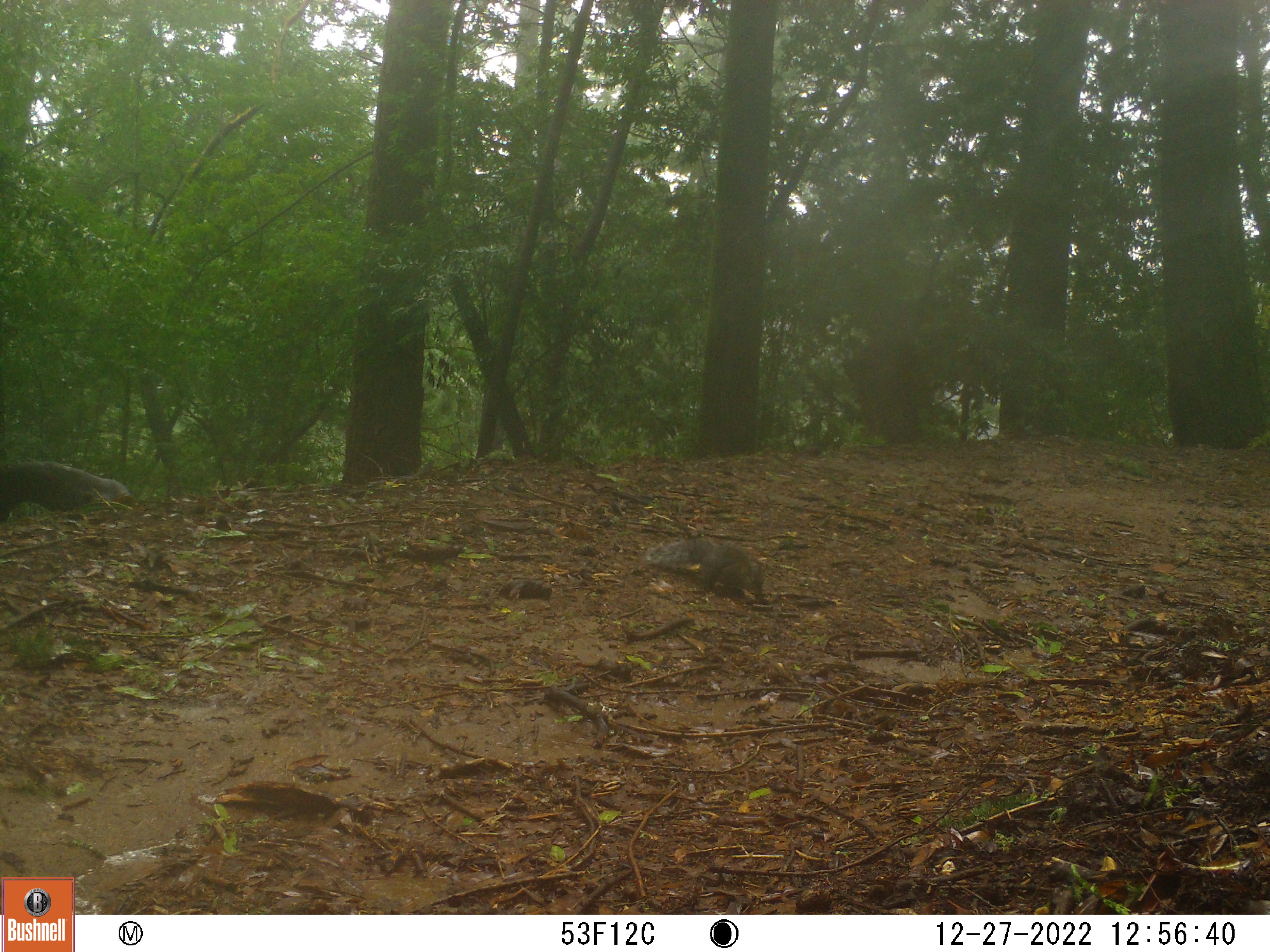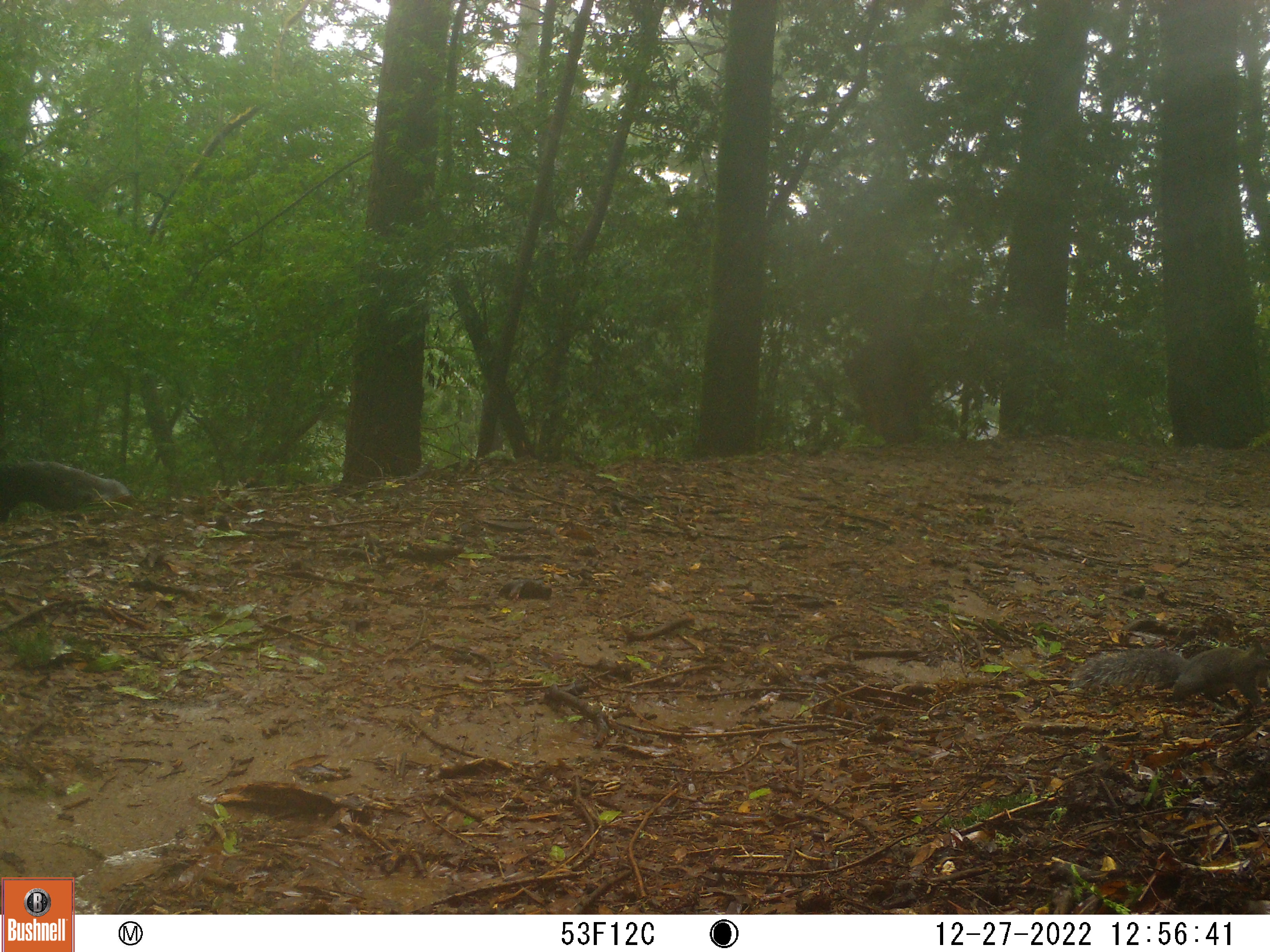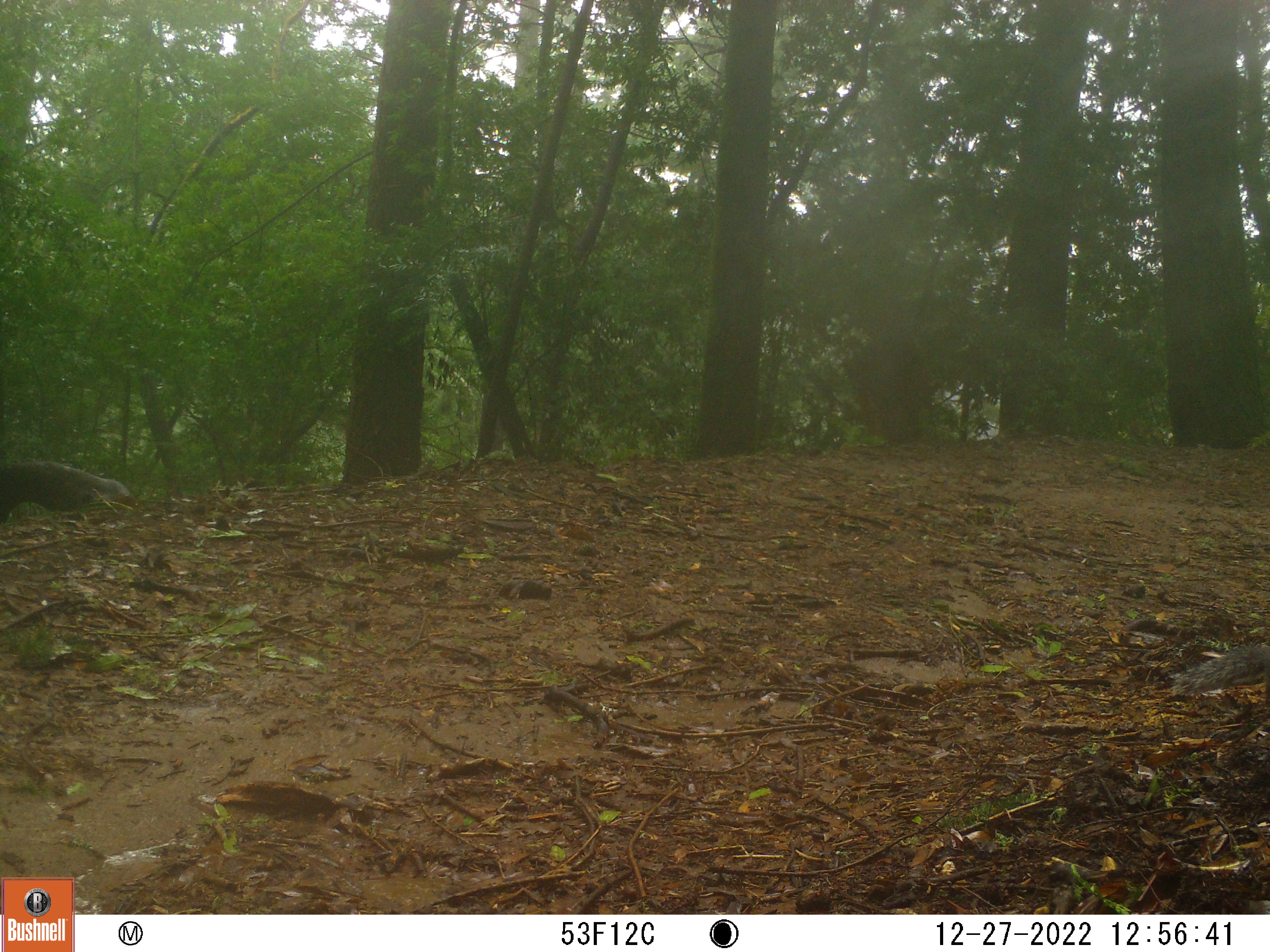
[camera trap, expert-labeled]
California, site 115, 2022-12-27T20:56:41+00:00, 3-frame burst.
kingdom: Animalia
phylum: Chordata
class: Mammalia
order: Rodentia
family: Sciuridae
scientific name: Sciuridae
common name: squirrel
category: unknown squirrel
Unknown squirrel (squirrel) (Sciuridae).